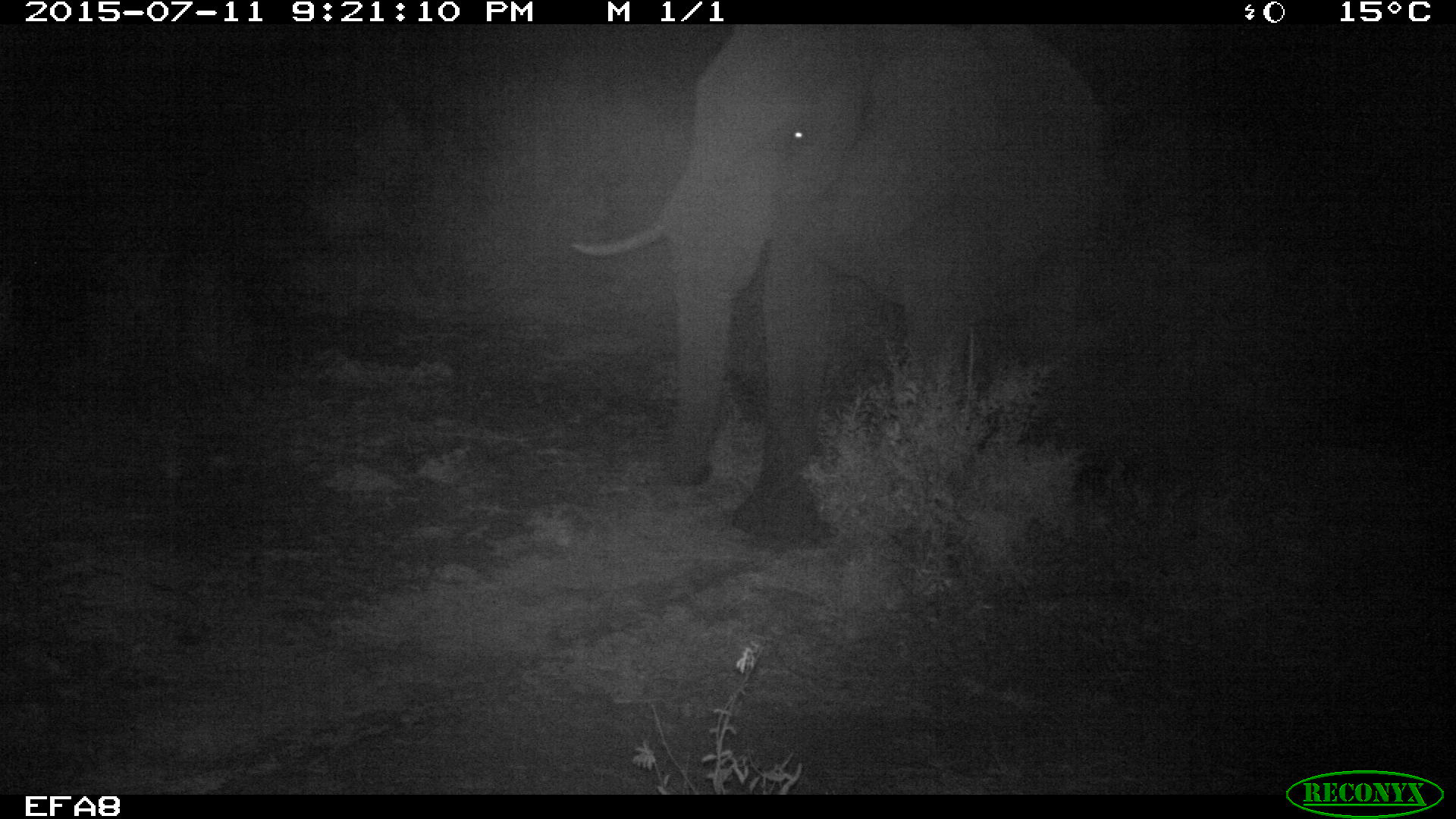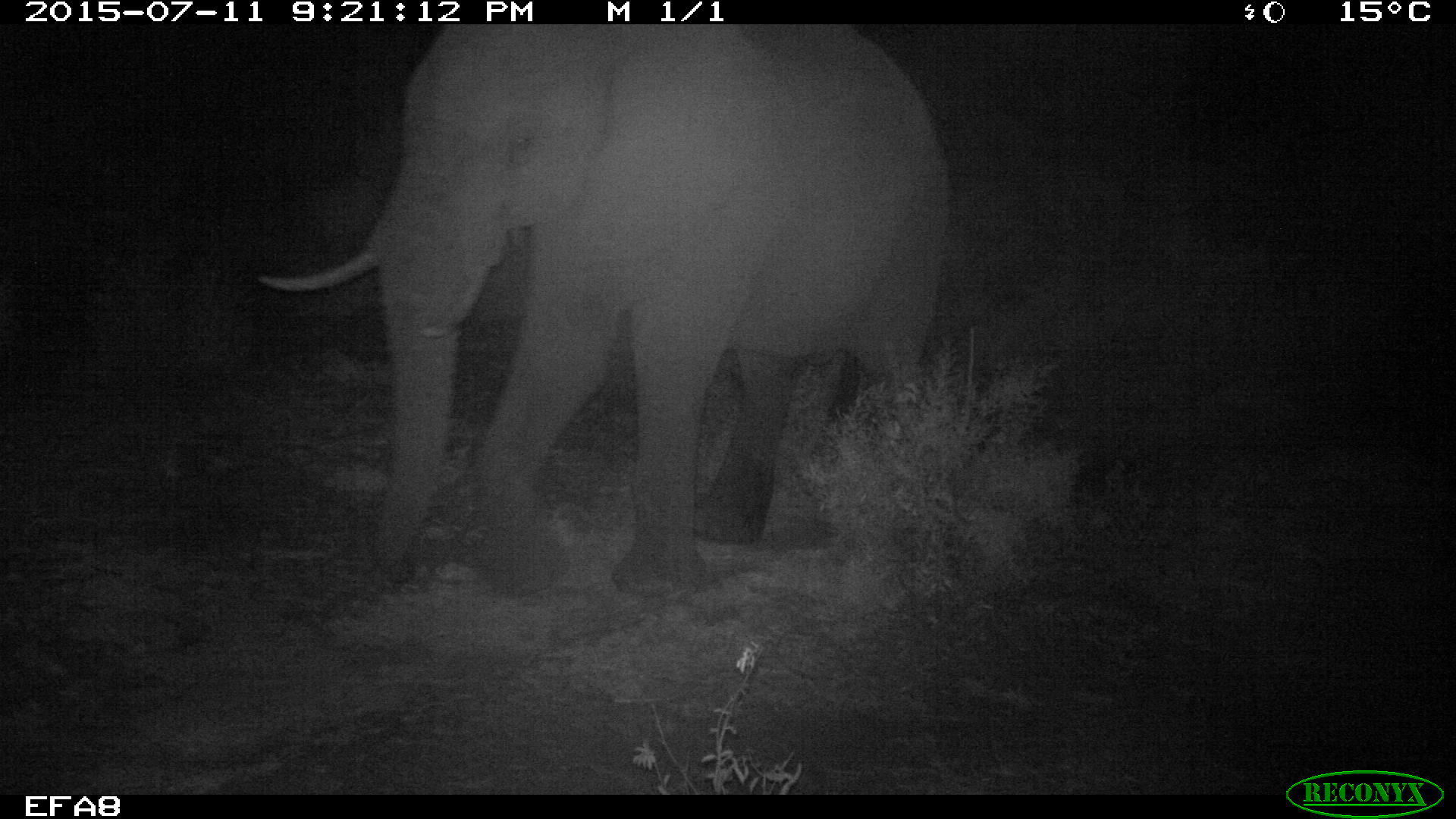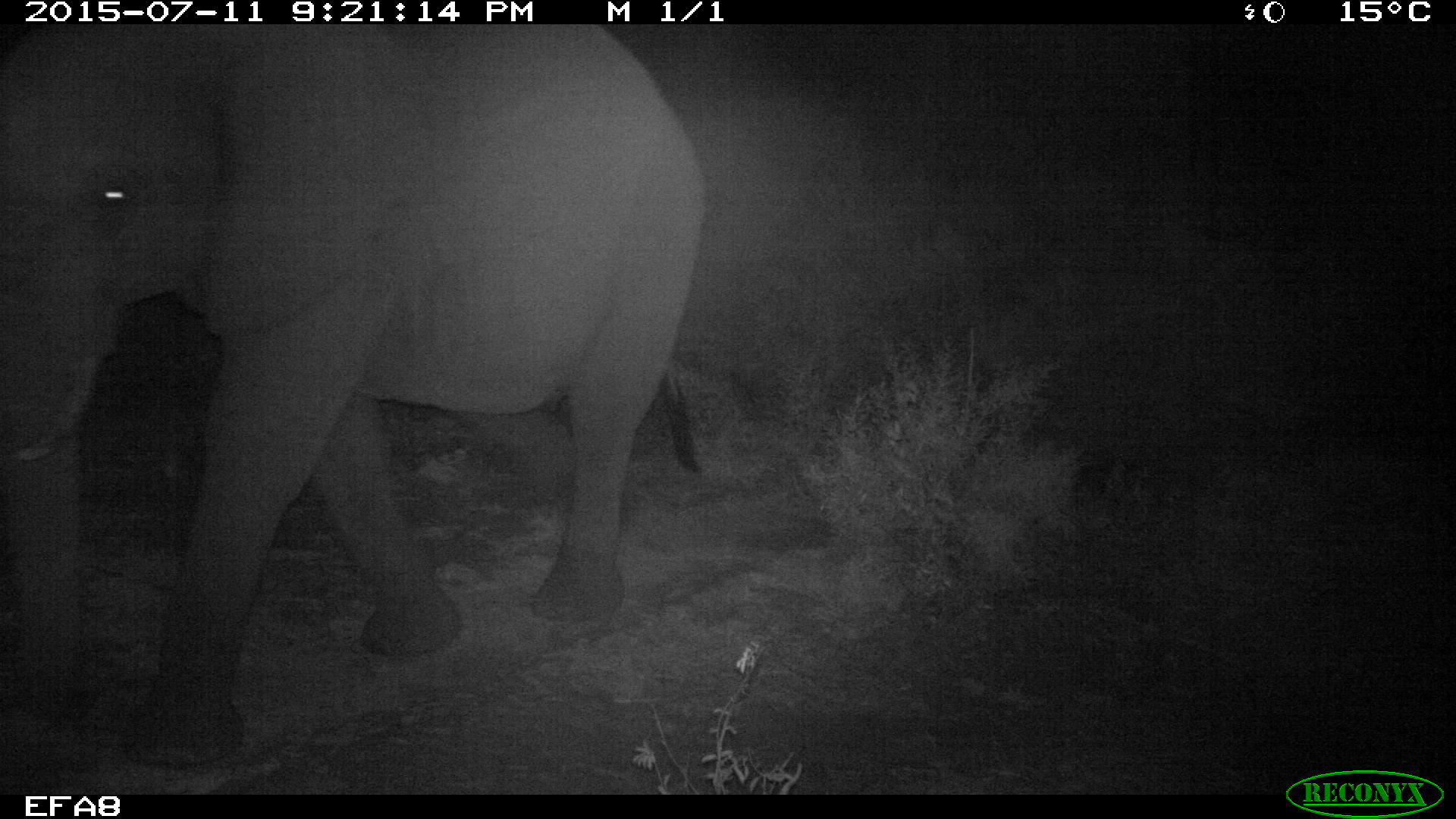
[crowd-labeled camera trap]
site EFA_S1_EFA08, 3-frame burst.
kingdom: Animalia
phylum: Chordata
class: Mammalia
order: Proboscidea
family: Elephantidae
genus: Loxodonta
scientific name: Loxodonta africana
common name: african bush elephant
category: elephant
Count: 1.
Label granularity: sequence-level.